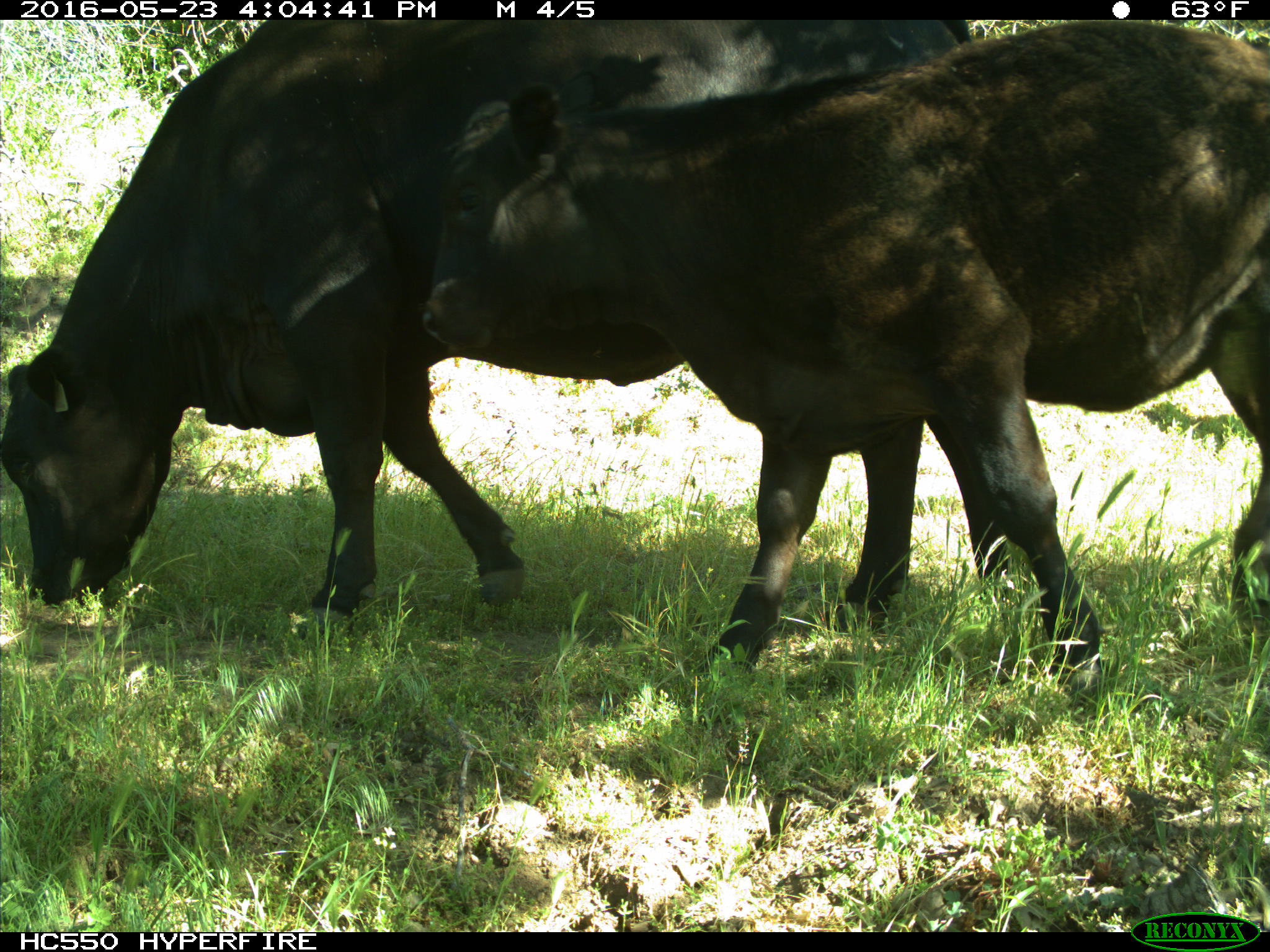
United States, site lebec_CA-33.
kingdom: Animalia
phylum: Chordata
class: Mammalia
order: Artiodactyla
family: Bovidae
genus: Bos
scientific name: Bos taurus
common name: domestic cow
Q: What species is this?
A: Bos taurus (domestic cow).